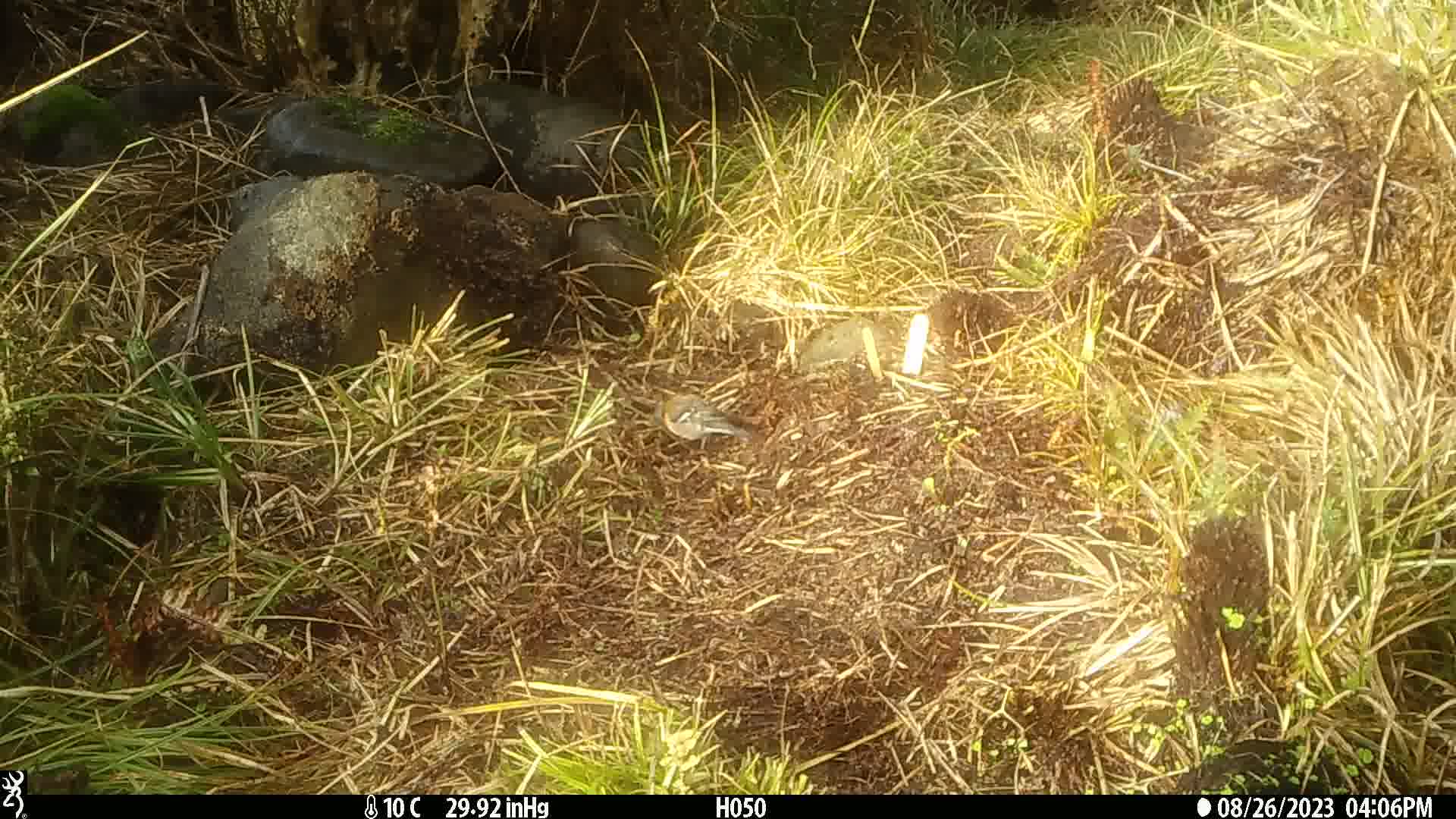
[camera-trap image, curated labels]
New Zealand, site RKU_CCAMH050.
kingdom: Animalia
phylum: Chordata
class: Aves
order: Passeriformes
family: Fringillidae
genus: Fringilla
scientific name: Fringilla coelebs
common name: common chaffinch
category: chaffinch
Chaffinch (common chaffinch) (Fringilla coelebs).